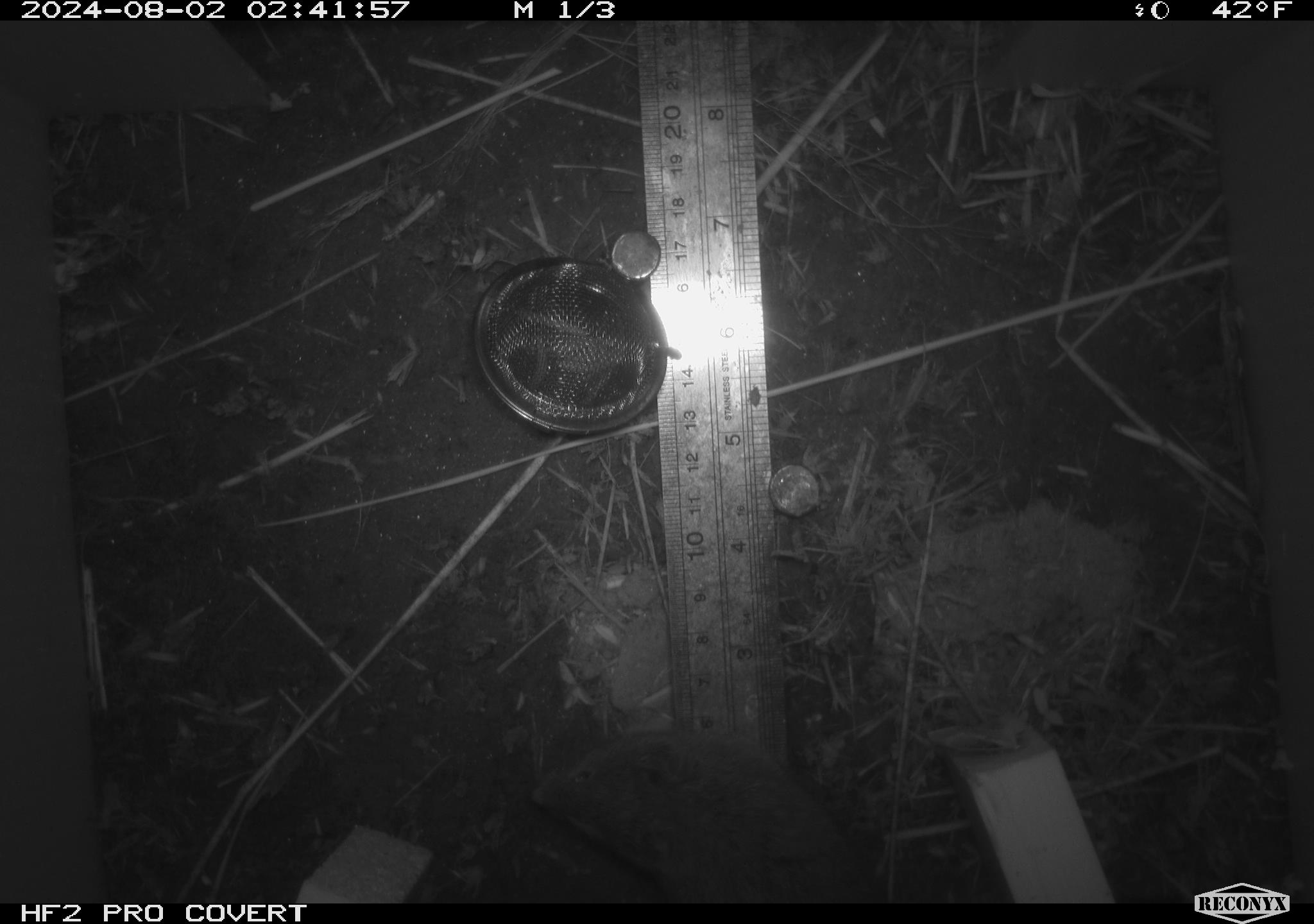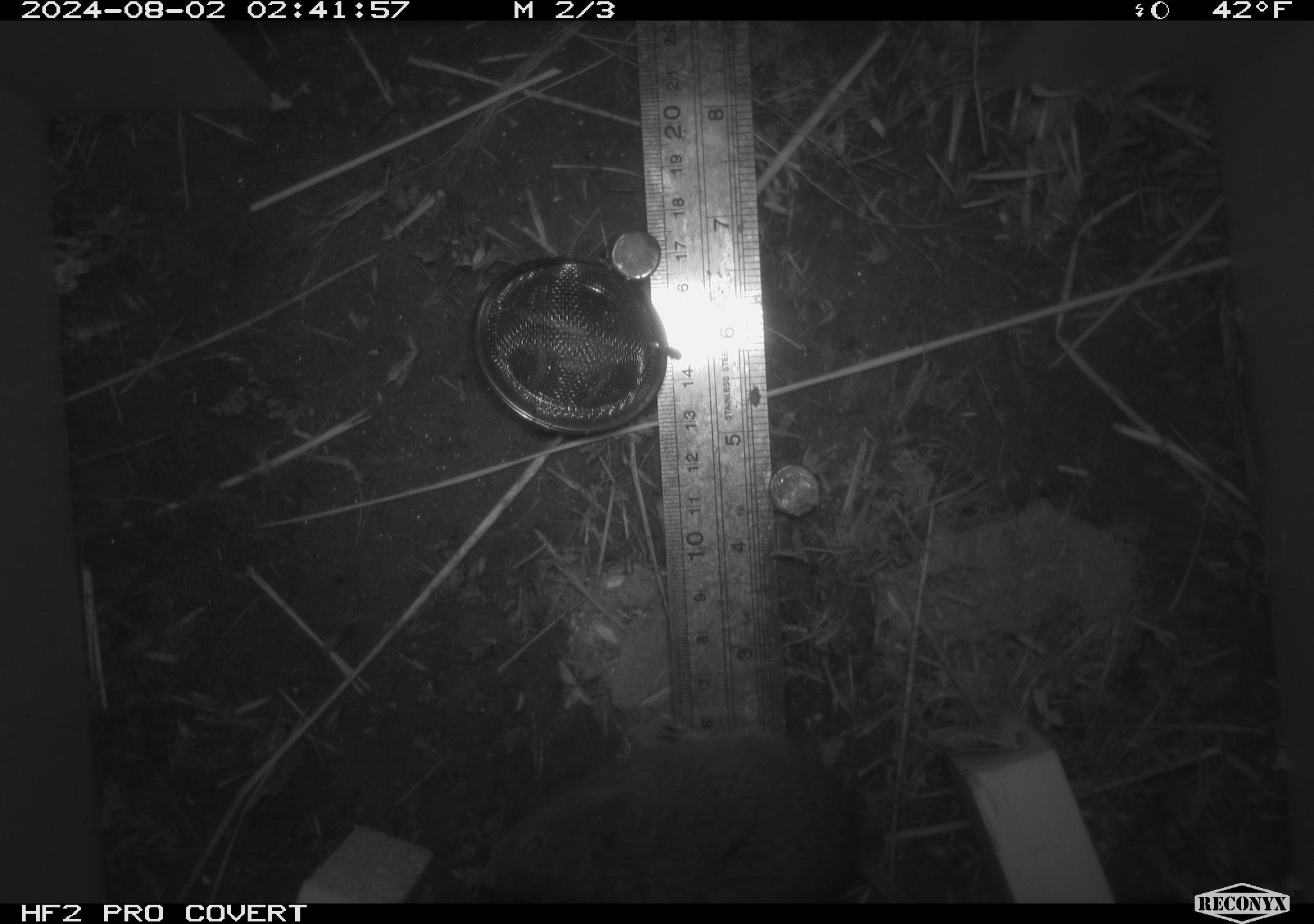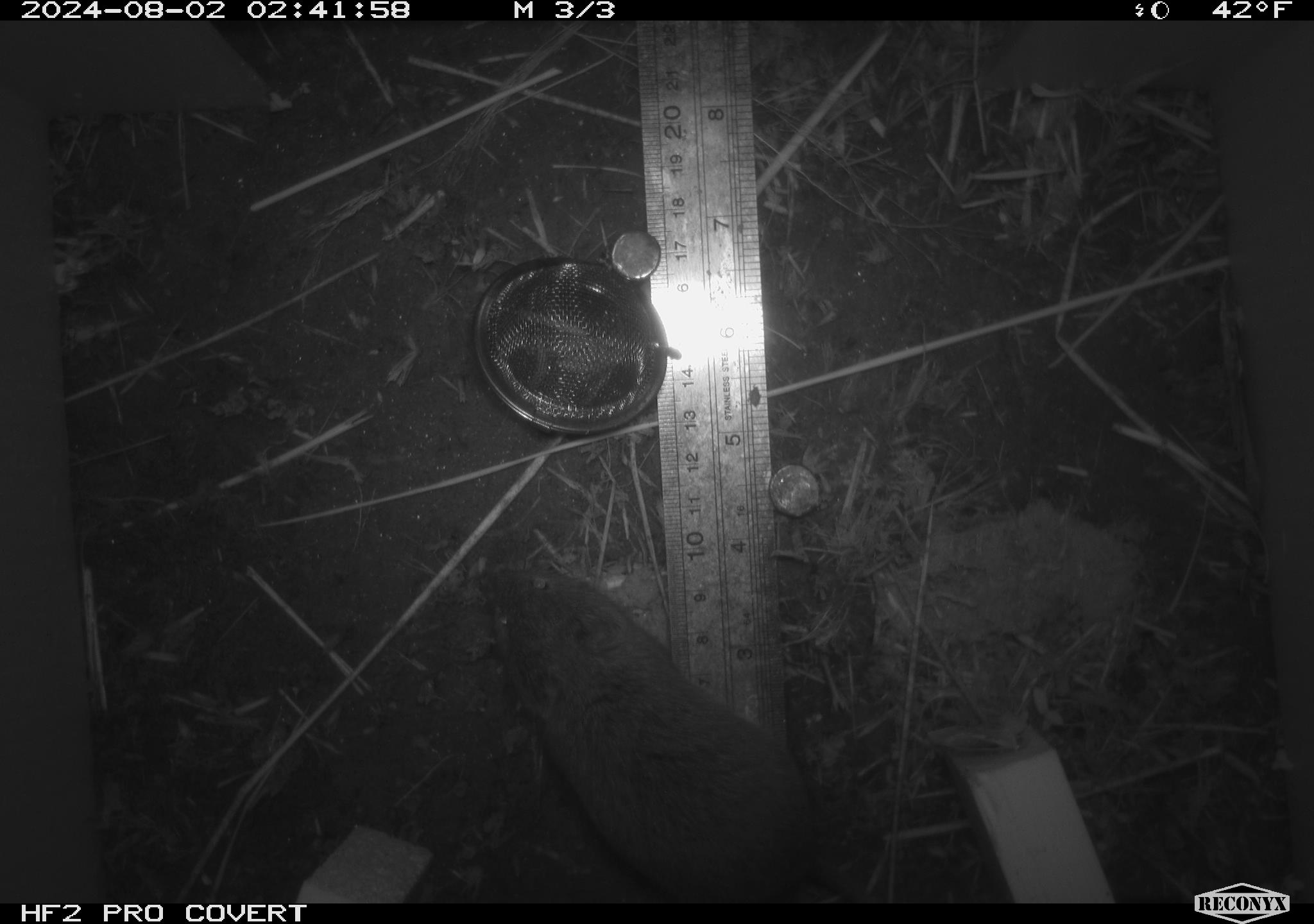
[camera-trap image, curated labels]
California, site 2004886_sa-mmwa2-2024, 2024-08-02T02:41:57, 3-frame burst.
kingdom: Animalia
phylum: Chordata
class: Mammalia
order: Rodentia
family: Cricetidae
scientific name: Arvicolinae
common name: voles, lemmings, and muskrats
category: arvicolinae subfamily